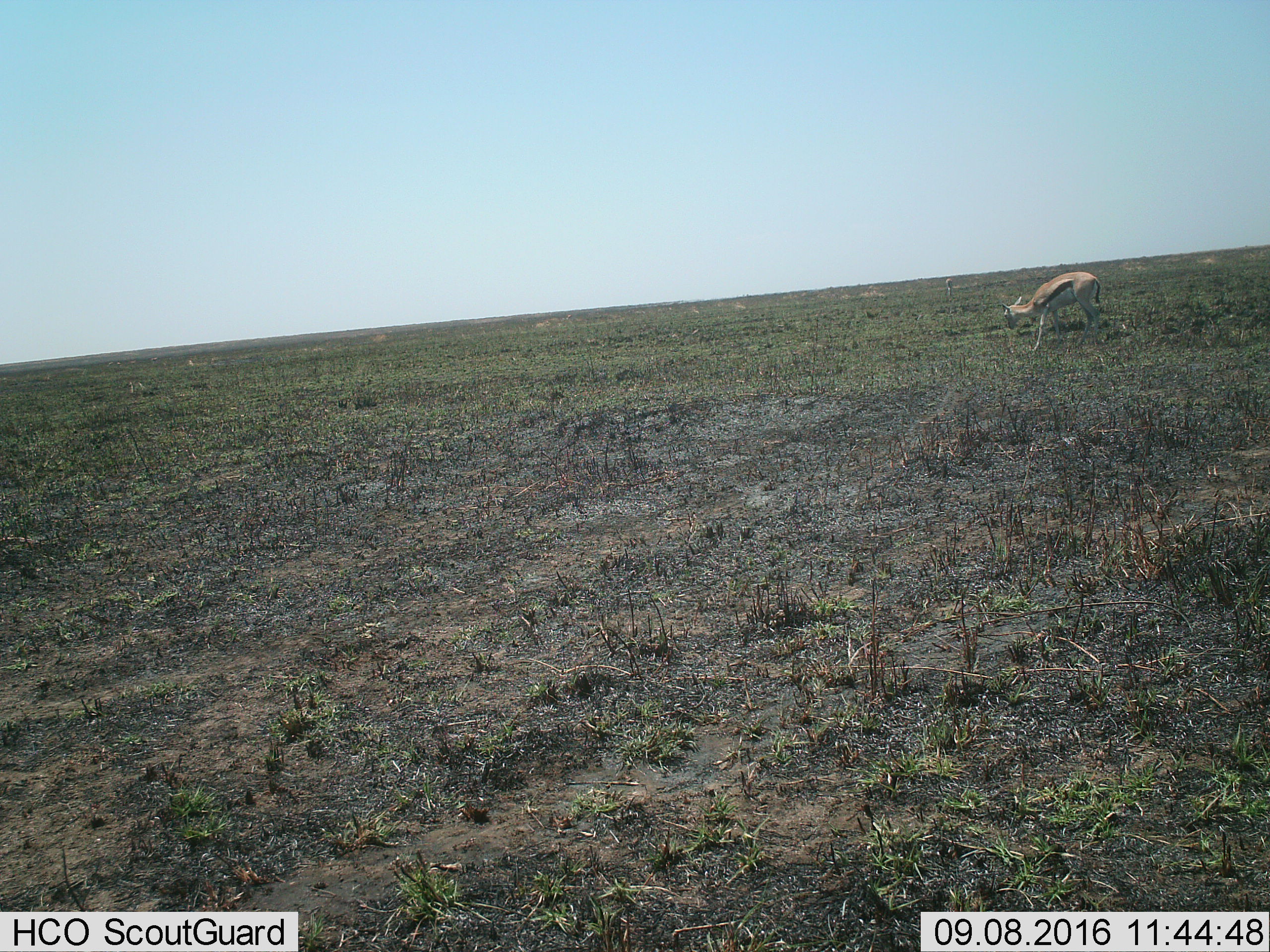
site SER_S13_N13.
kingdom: Animalia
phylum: Chordata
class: Mammalia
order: Artiodactyla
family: Bovidae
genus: Eudorcas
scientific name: Eudorcas thomsonii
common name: thomson's gazelle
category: gazellethomsons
Gazellethomsons (thomson's gazelle) (Eudorcas thomsonii), count 1. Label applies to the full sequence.